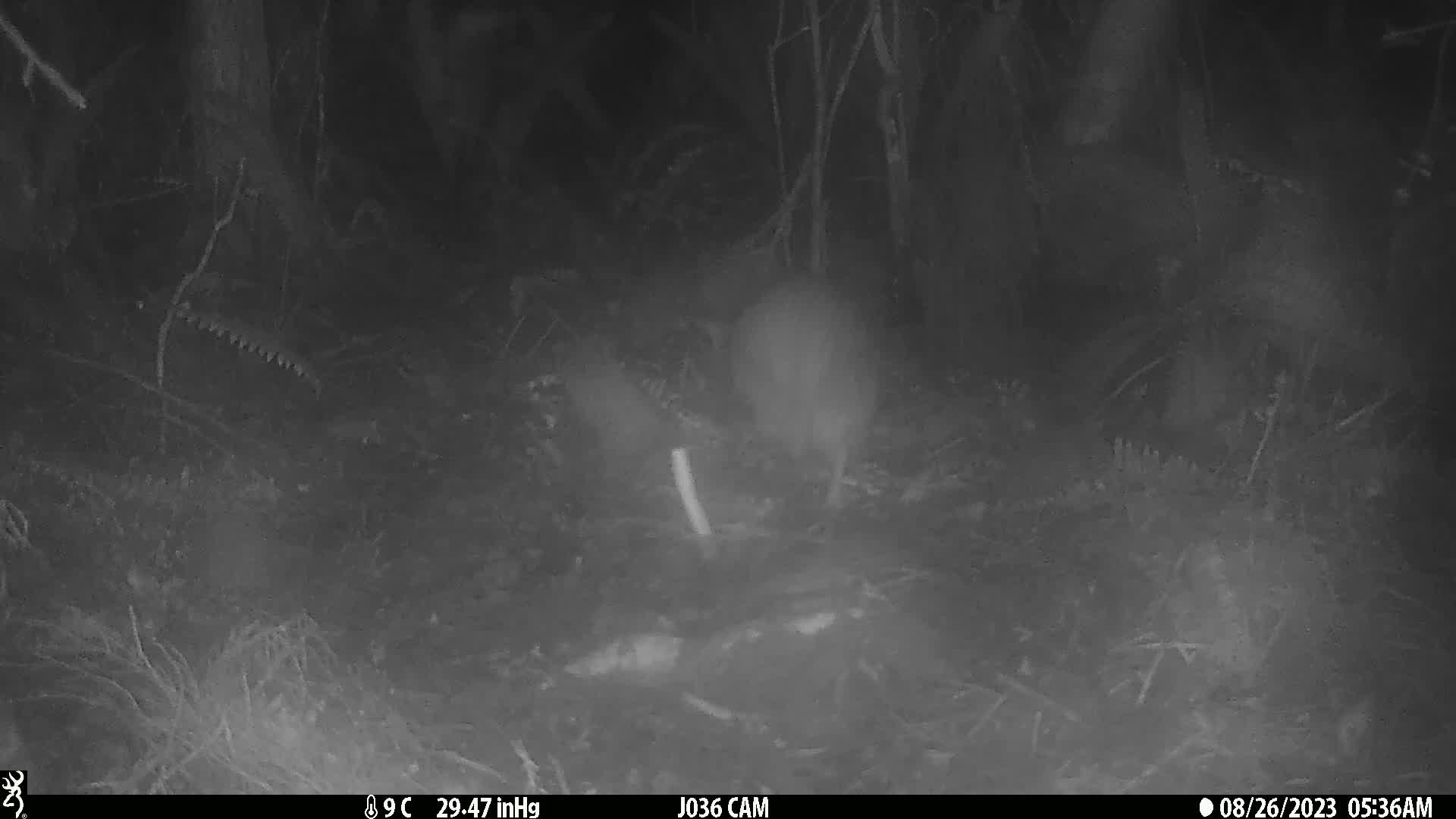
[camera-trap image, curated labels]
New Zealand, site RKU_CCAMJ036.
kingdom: Animalia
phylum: Chordata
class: Aves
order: Apterygiformes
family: Apterygidae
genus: Apteryx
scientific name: Apteryx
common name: kiwi